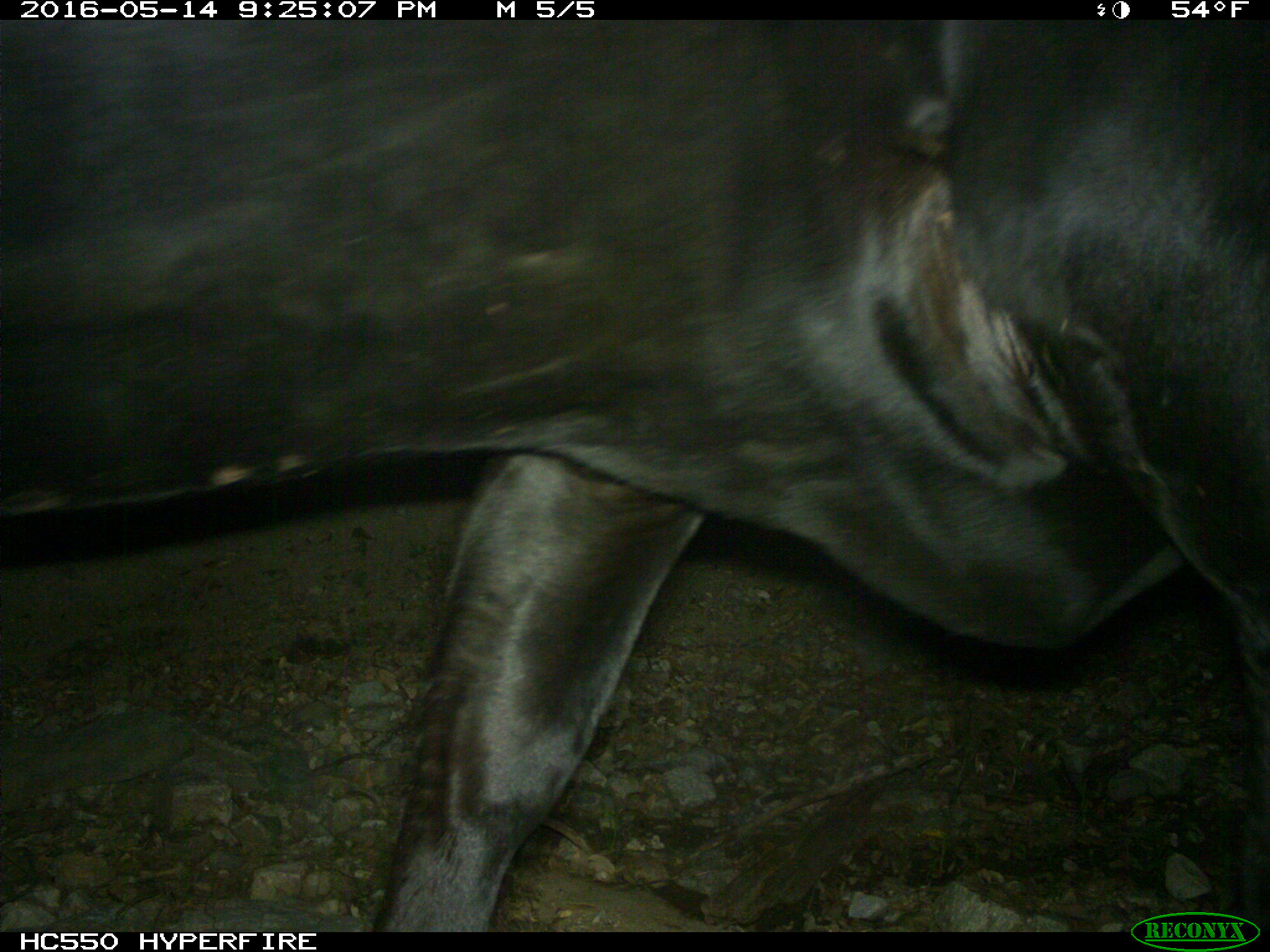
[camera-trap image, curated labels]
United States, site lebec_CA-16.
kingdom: Animalia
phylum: Chordata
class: Mammalia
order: Artiodactyla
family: Bovidae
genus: Bos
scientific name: Bos taurus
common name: domestic cow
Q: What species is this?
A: Bos taurus (domestic cow).